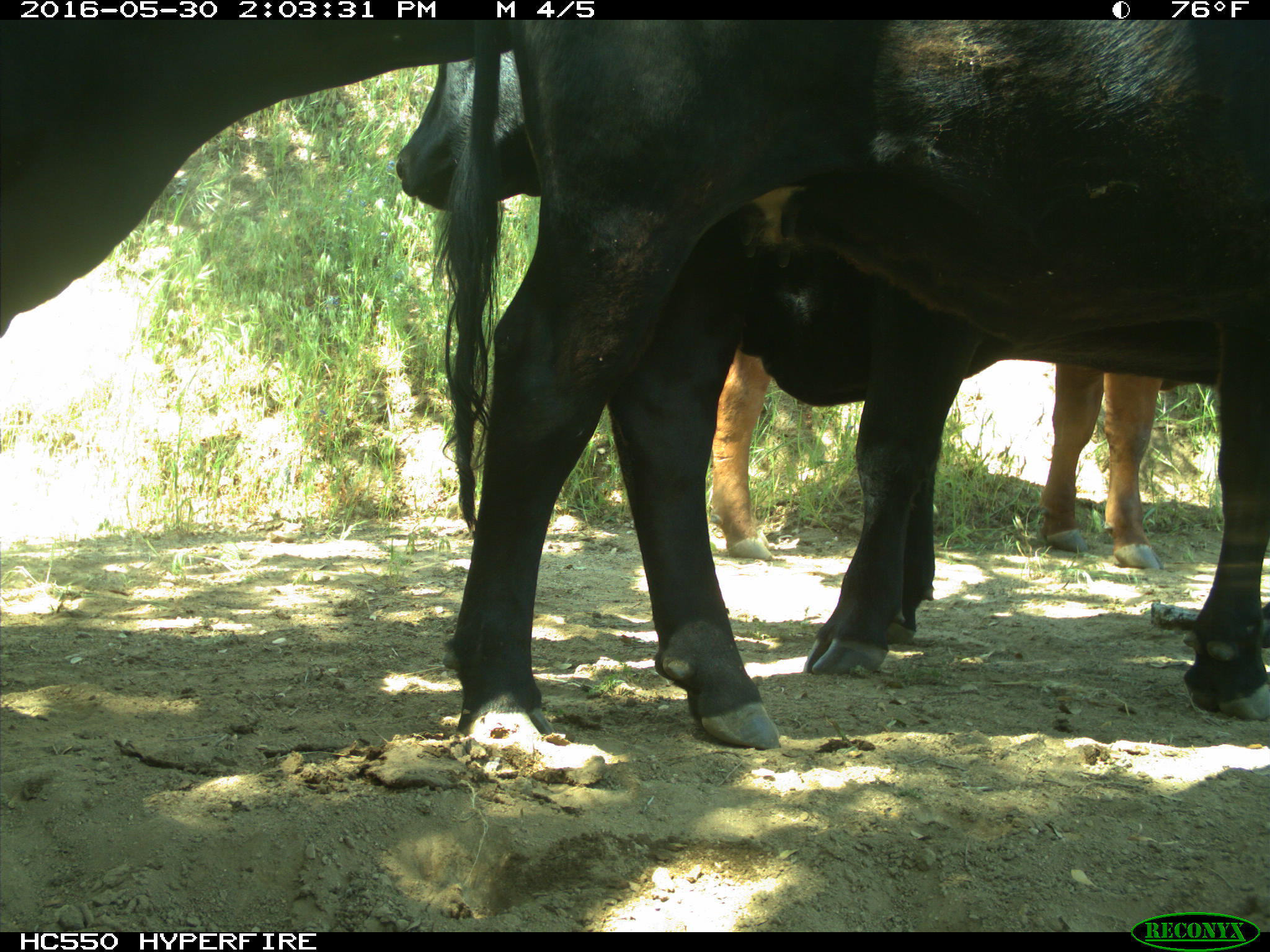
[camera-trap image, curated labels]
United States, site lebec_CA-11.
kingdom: Animalia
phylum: Chordata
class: Mammalia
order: Artiodactyla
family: Bovidae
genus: Bos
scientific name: Bos taurus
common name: domestic cow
Bos taurus (domestic cow).